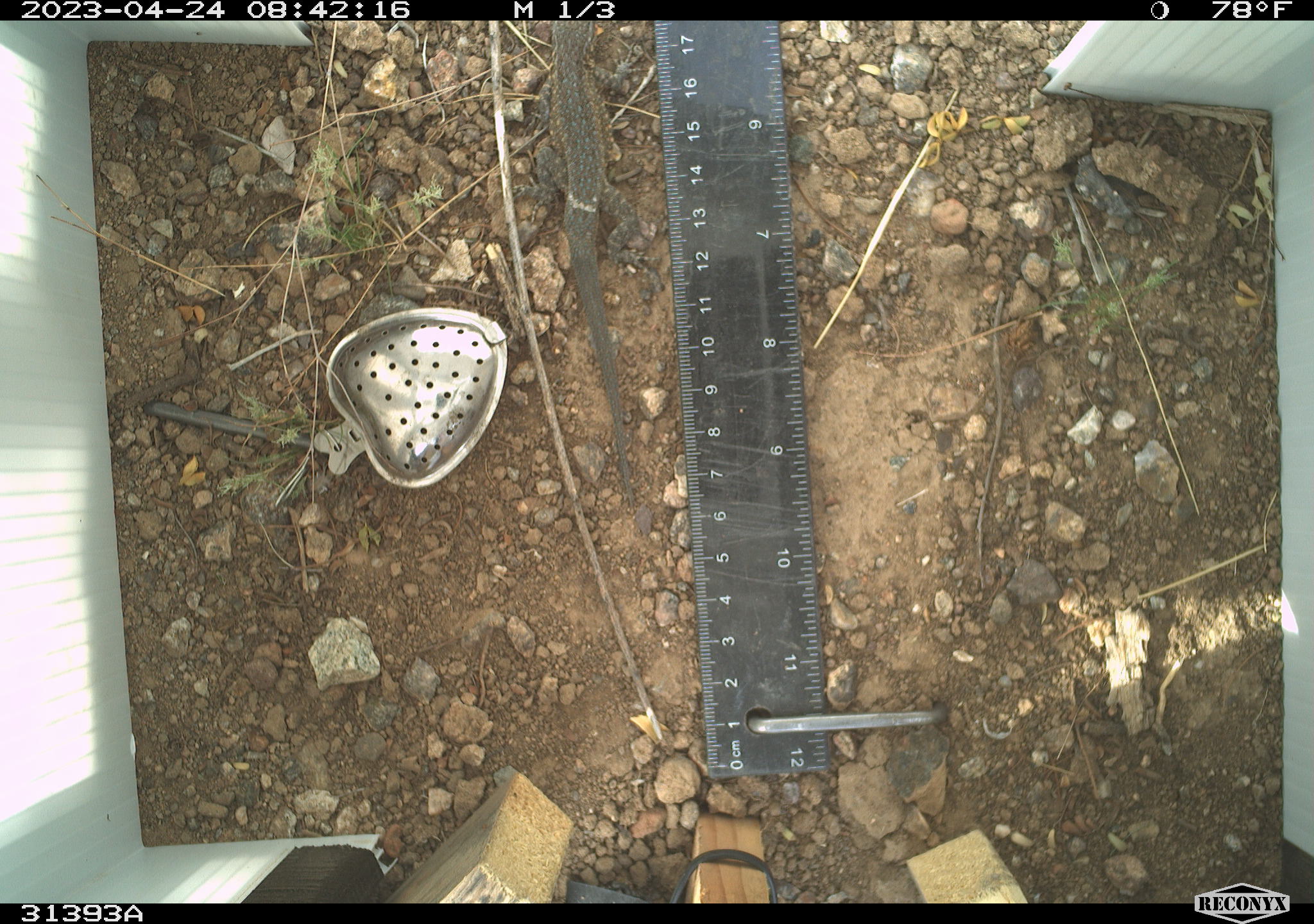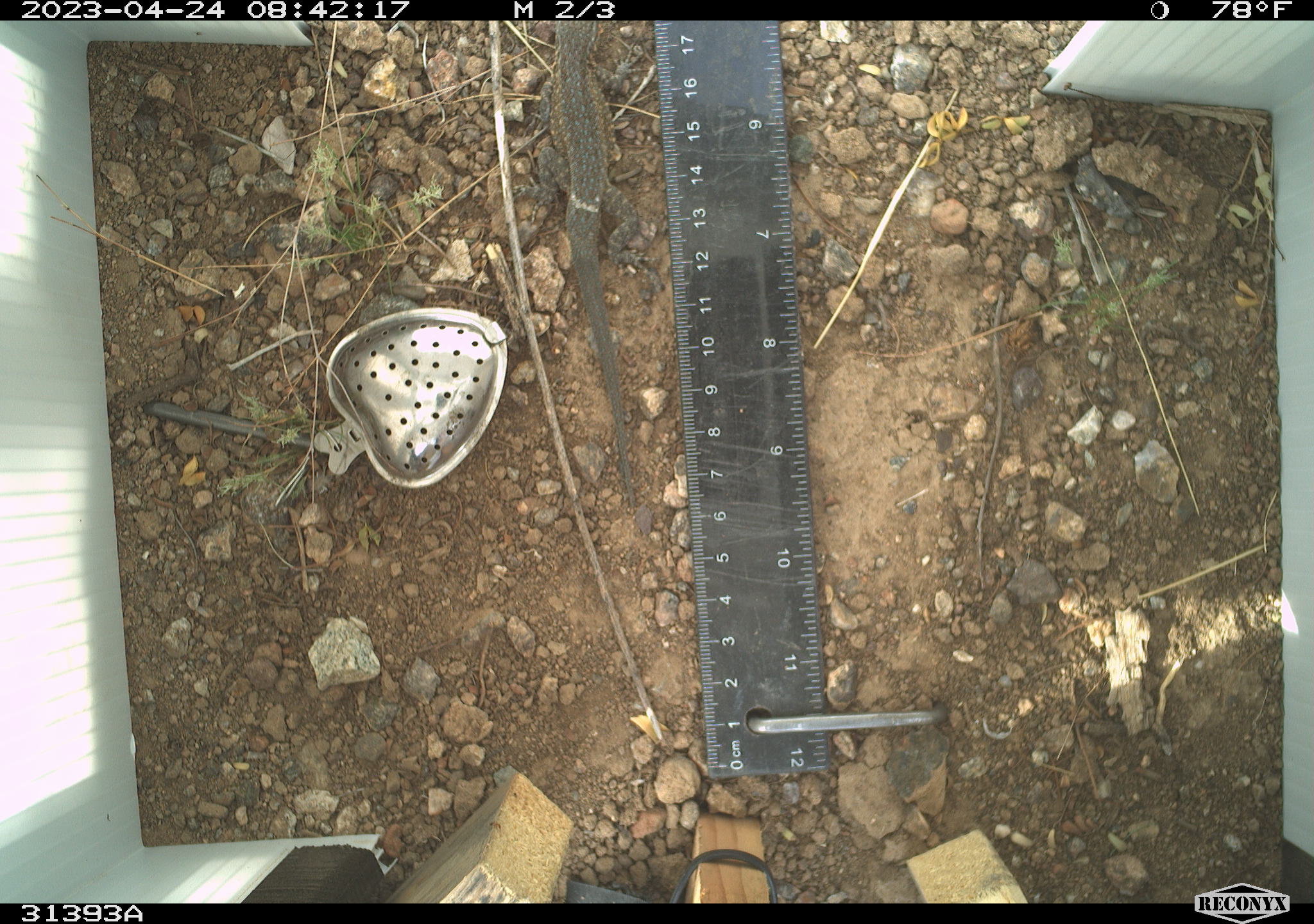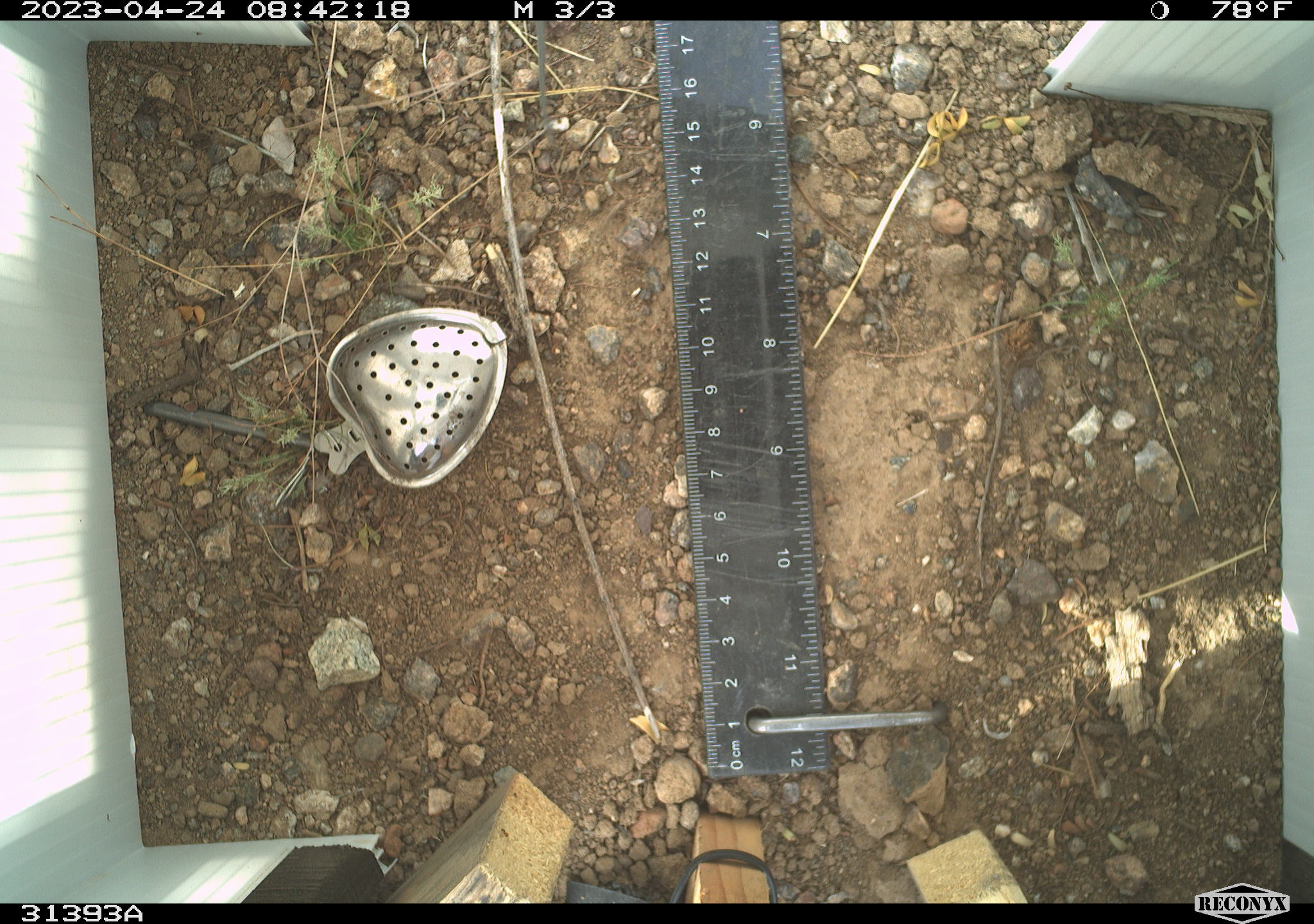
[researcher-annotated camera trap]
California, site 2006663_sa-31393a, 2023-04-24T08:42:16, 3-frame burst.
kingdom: Animalia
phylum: Chordata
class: Reptilia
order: Squamata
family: Teiidae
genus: Aspidoscelis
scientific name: Aspidoscelis tigris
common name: western whiptail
Western whiptail (Aspidoscelis tigris).